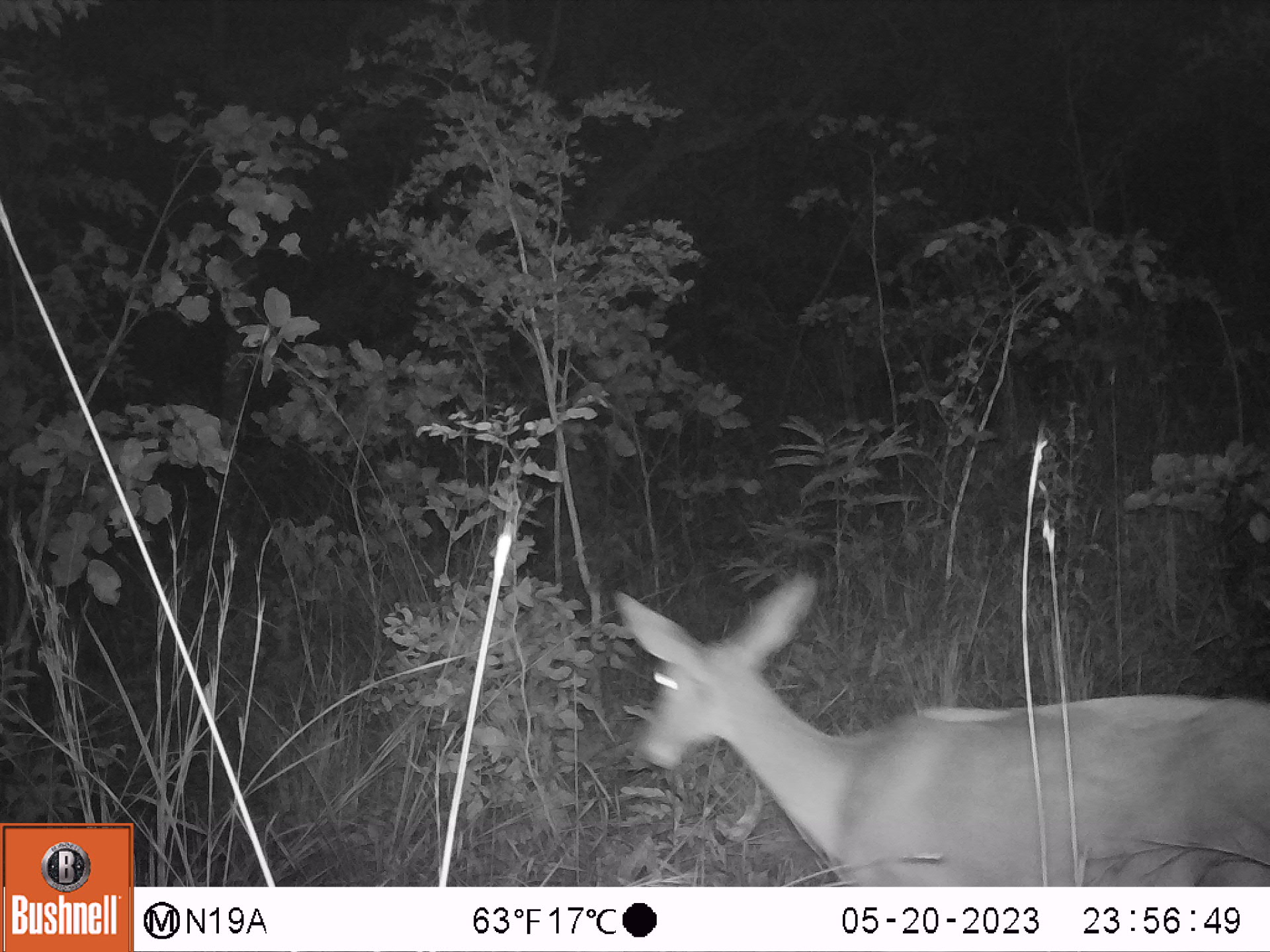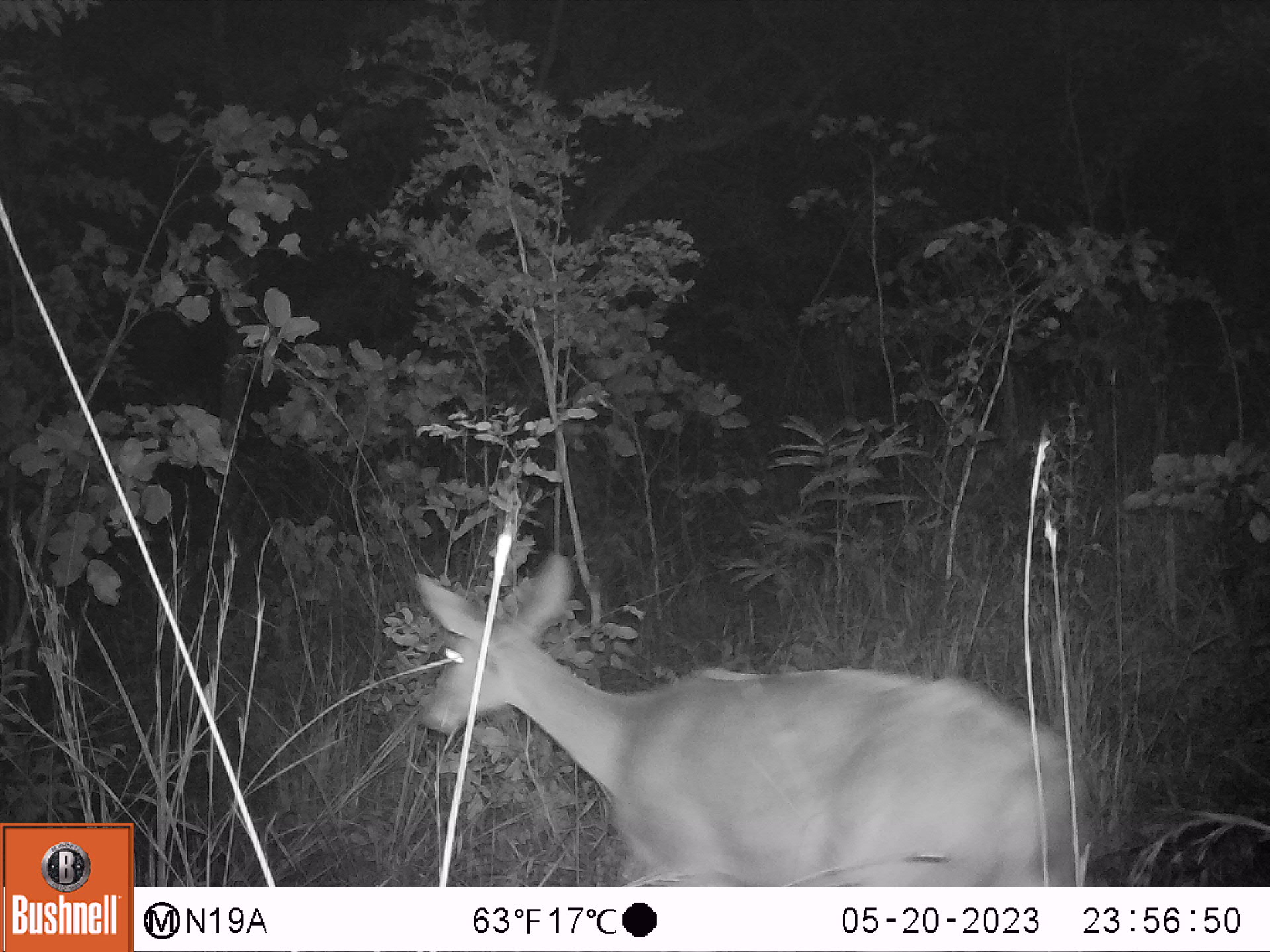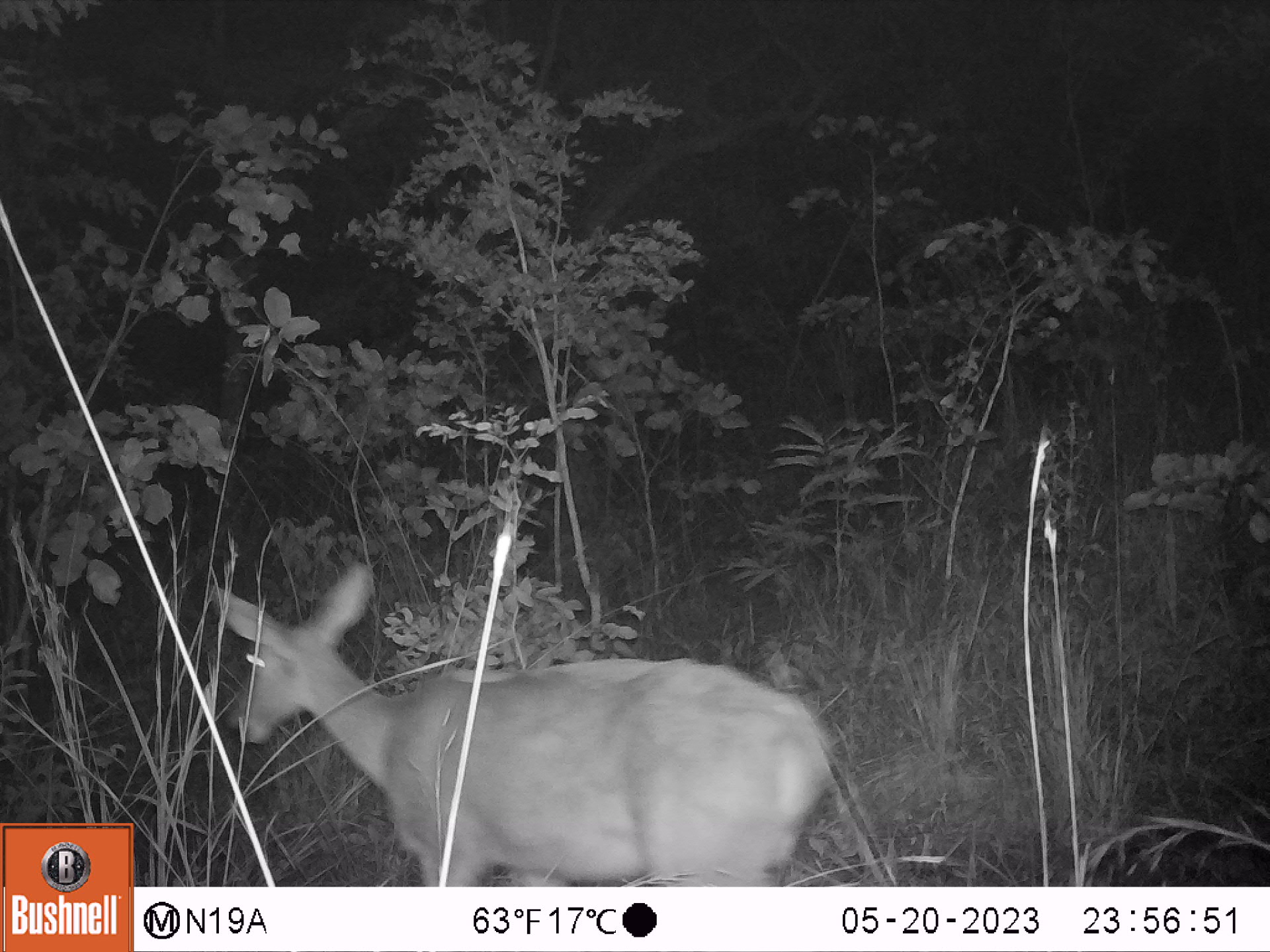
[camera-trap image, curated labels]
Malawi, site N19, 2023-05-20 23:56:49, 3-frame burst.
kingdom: Animalia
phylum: Chordata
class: Mammalia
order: Artiodactyla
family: Bovidae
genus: Redunca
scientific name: Redunca arundinum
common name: southern reedbuck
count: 1